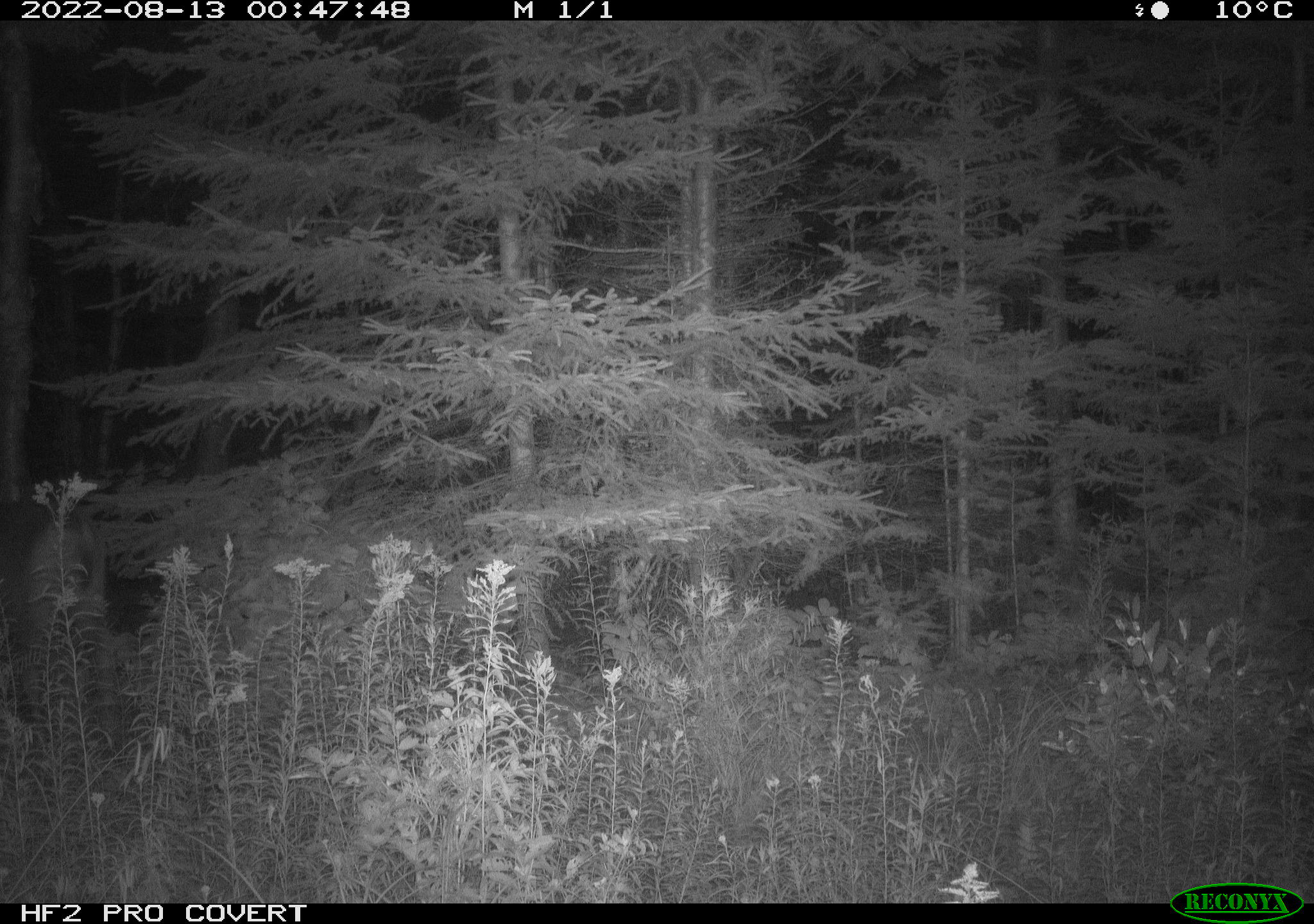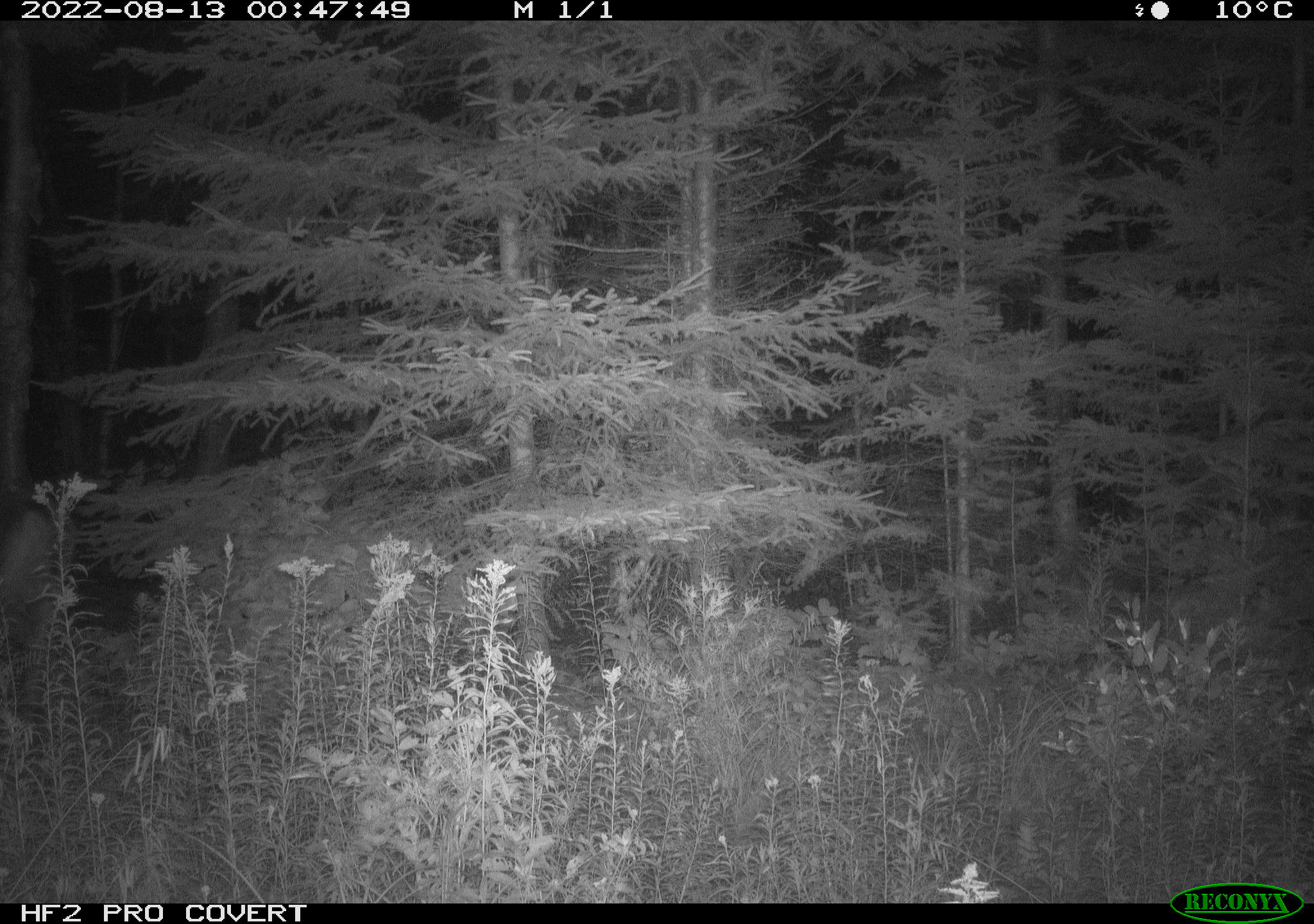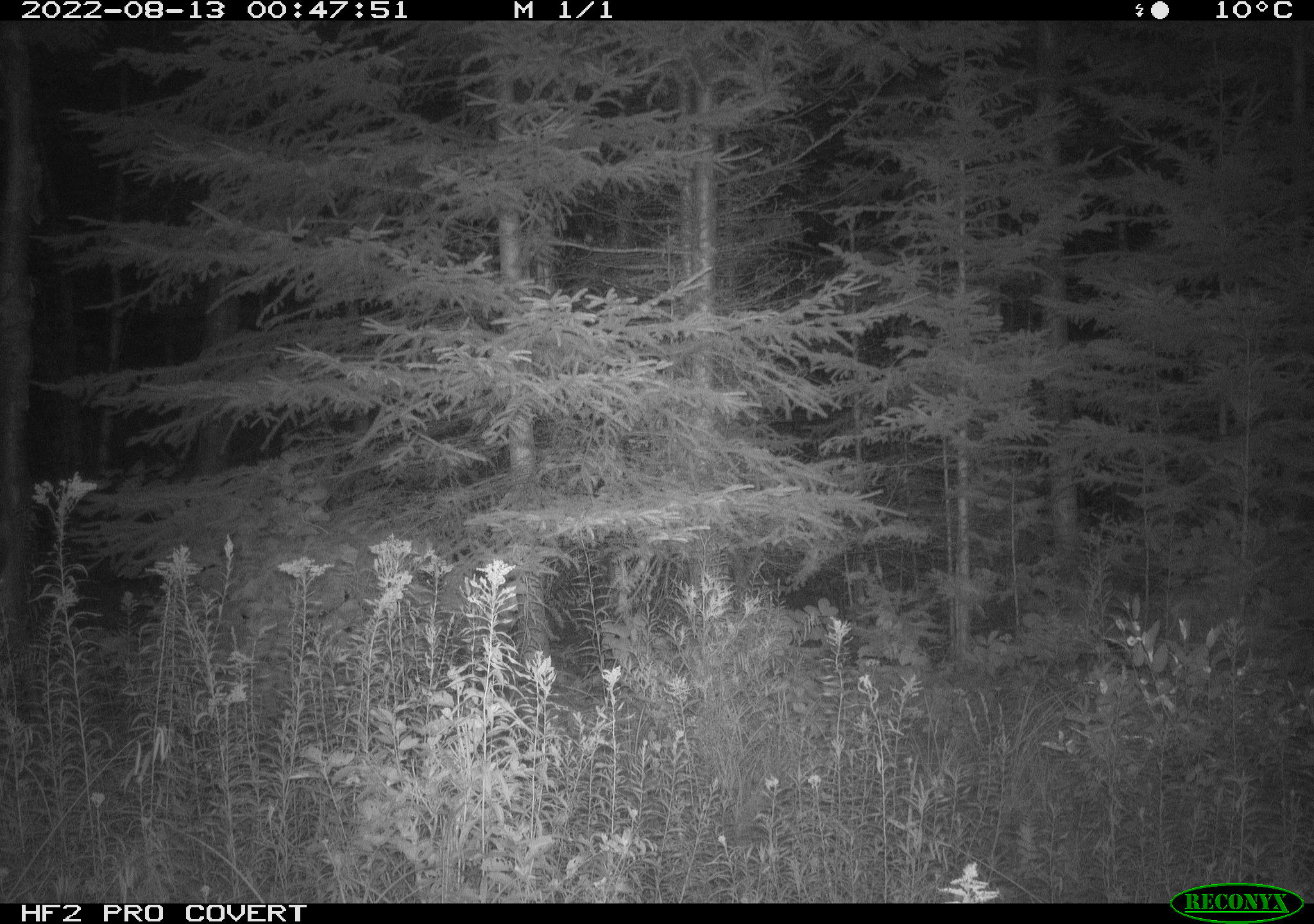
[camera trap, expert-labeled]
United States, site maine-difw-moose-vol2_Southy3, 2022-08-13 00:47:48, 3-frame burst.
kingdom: Animalia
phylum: Chordata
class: Mammalia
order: Artiodactyla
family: Cervidae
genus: Odocoileus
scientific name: Odocoileus virginianus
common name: white-tailed deer